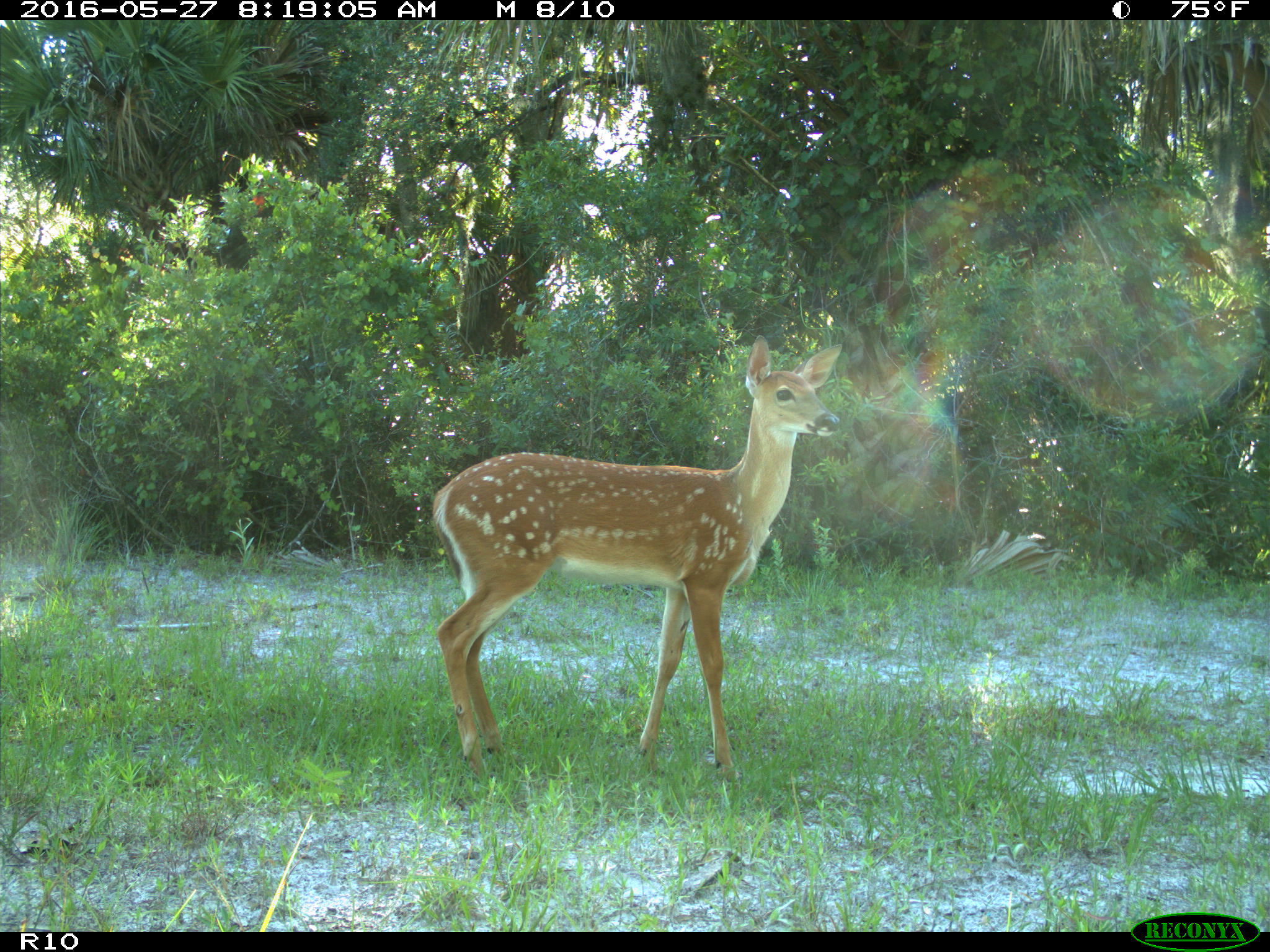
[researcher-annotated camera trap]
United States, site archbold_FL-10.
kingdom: Animalia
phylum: Chordata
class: Mammalia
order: Artiodactyla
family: Cervidae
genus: Odocoileus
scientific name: Odocoileus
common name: deer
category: unidentified deer